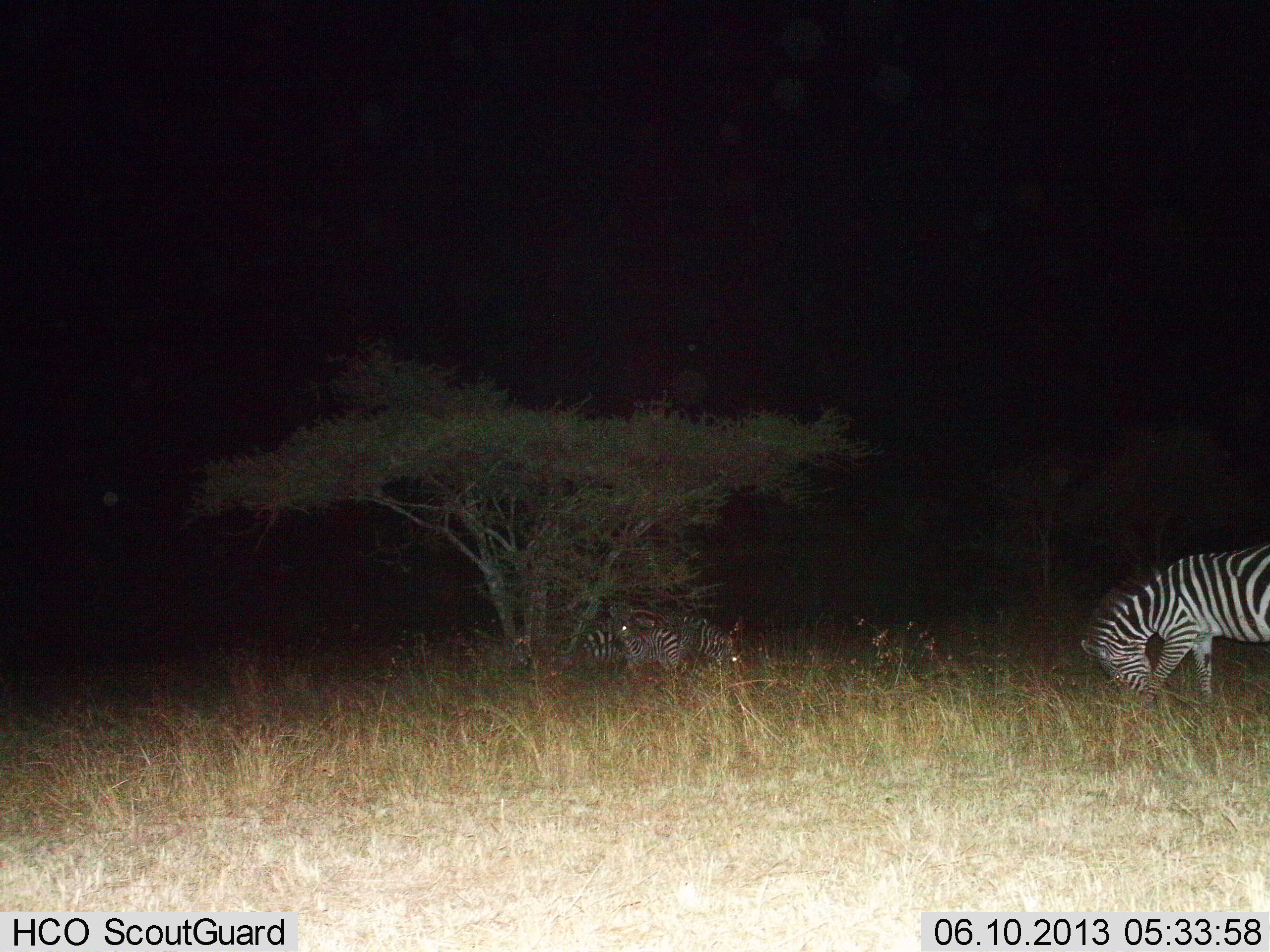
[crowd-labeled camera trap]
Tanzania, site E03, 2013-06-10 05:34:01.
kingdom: Animalia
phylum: Chordata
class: Mammalia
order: Perissodactyla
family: Equidae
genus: Equus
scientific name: Equus quagga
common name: plains zebra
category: zebra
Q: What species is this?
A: Zebra (plains zebra) (Equus quagga).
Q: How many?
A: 3.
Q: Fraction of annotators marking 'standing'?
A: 45%.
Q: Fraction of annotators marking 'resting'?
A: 24%.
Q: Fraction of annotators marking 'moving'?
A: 7%.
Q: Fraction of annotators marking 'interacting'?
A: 3%.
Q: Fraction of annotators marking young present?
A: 14%.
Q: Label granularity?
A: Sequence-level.